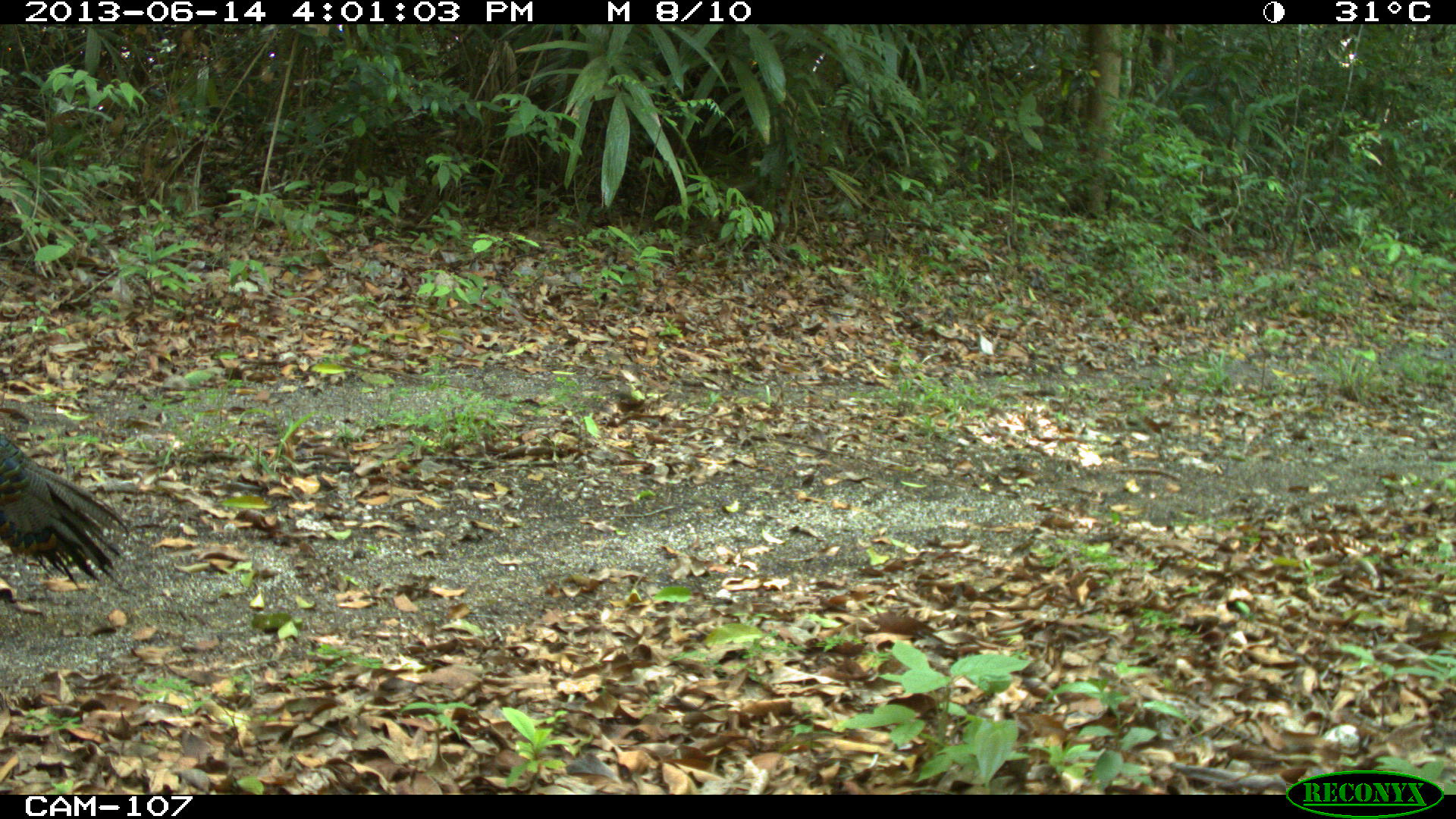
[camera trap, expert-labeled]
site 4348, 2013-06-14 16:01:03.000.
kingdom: Animalia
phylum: Chordata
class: Aves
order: Galliformes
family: Phasianidae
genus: Meleagris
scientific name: Meleagris ocellata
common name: ocellated turkey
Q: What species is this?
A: Meleagris ocellata (ocellated turkey).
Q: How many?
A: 1.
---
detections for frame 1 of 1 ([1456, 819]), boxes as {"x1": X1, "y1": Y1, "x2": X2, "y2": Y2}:
meleagris ocellata: {"x1": 0, "y1": 429, "x2": 135, "y2": 594}